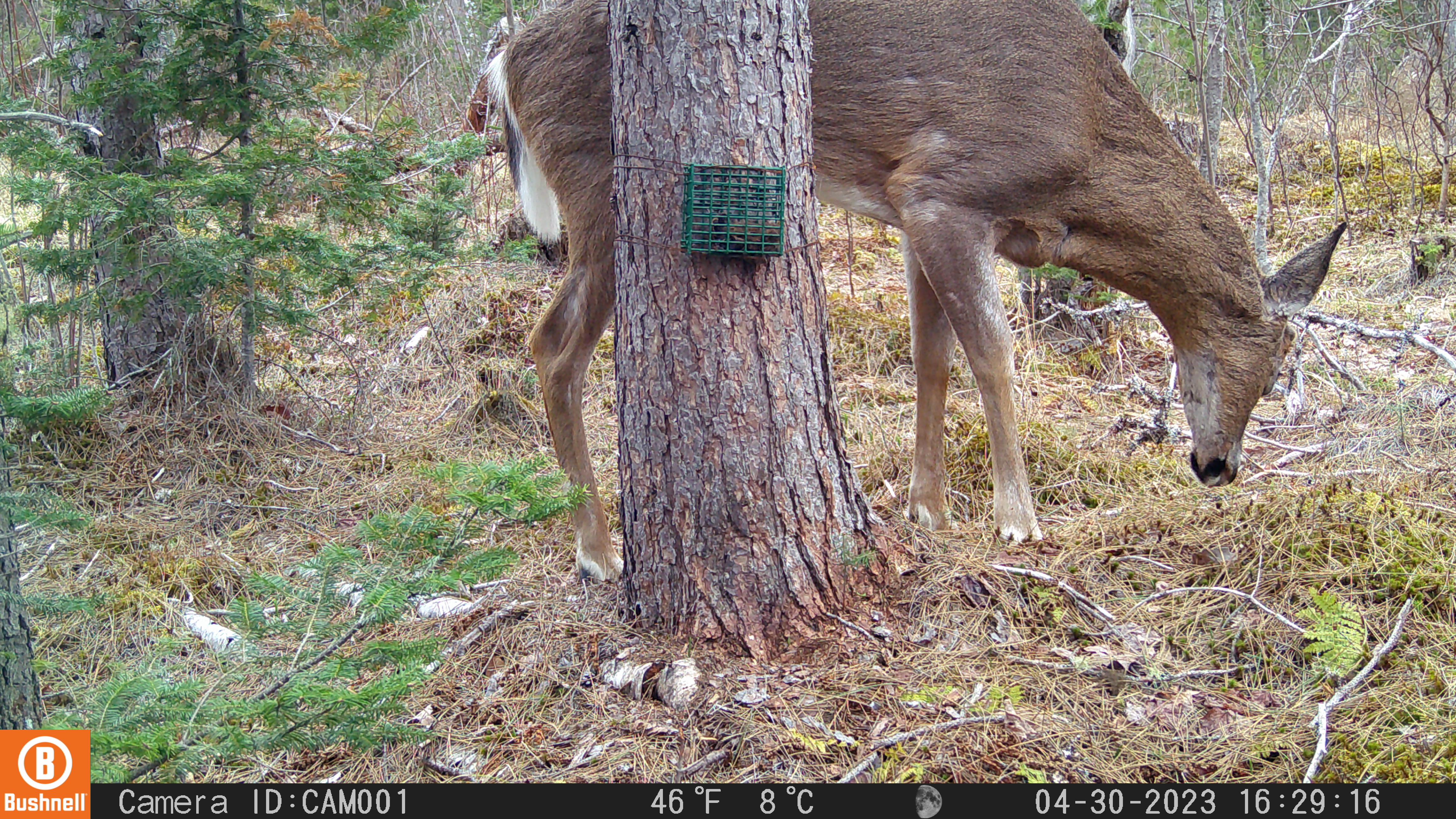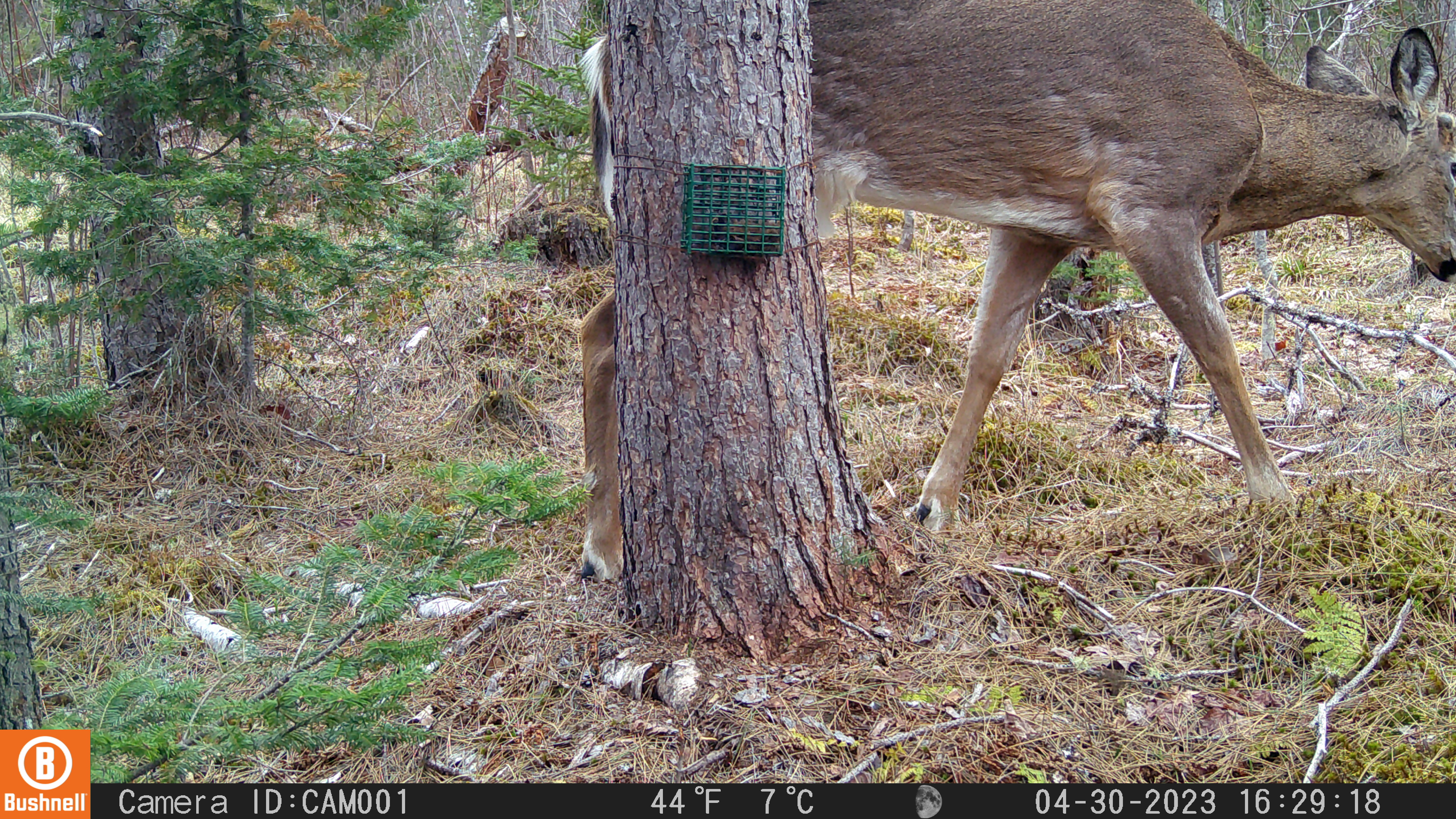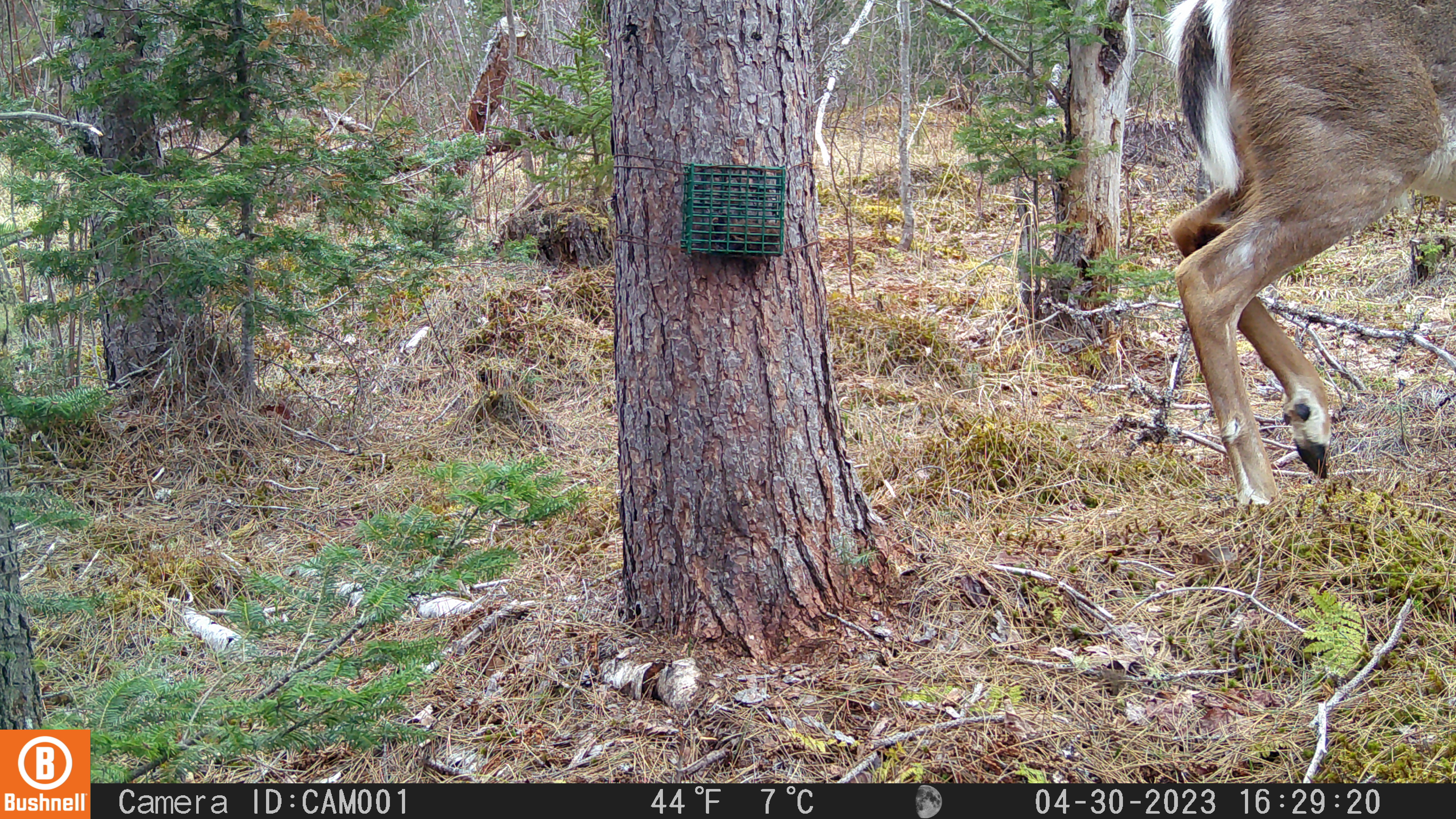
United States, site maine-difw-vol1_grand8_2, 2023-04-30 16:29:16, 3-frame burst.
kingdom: Animalia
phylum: Chordata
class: Mammalia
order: Artiodactyla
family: Cervidae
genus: Odocoileus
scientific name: Odocoileus virginianus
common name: white-tailed deer